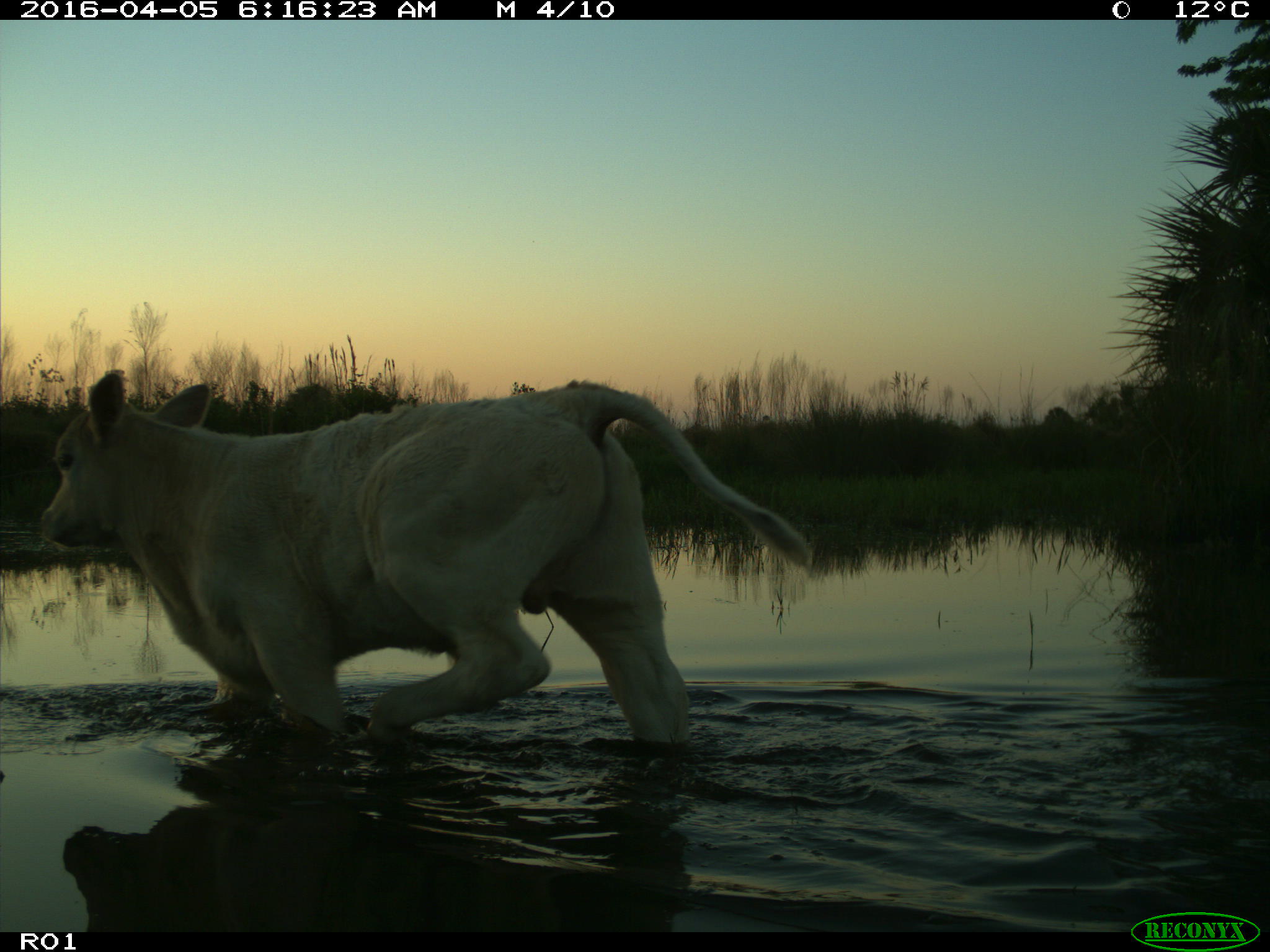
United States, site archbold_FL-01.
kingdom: Animalia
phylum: Chordata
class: Mammalia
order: Artiodactyla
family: Bovidae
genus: Bos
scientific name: Bos taurus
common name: domestic cow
Bos taurus (domestic cow).